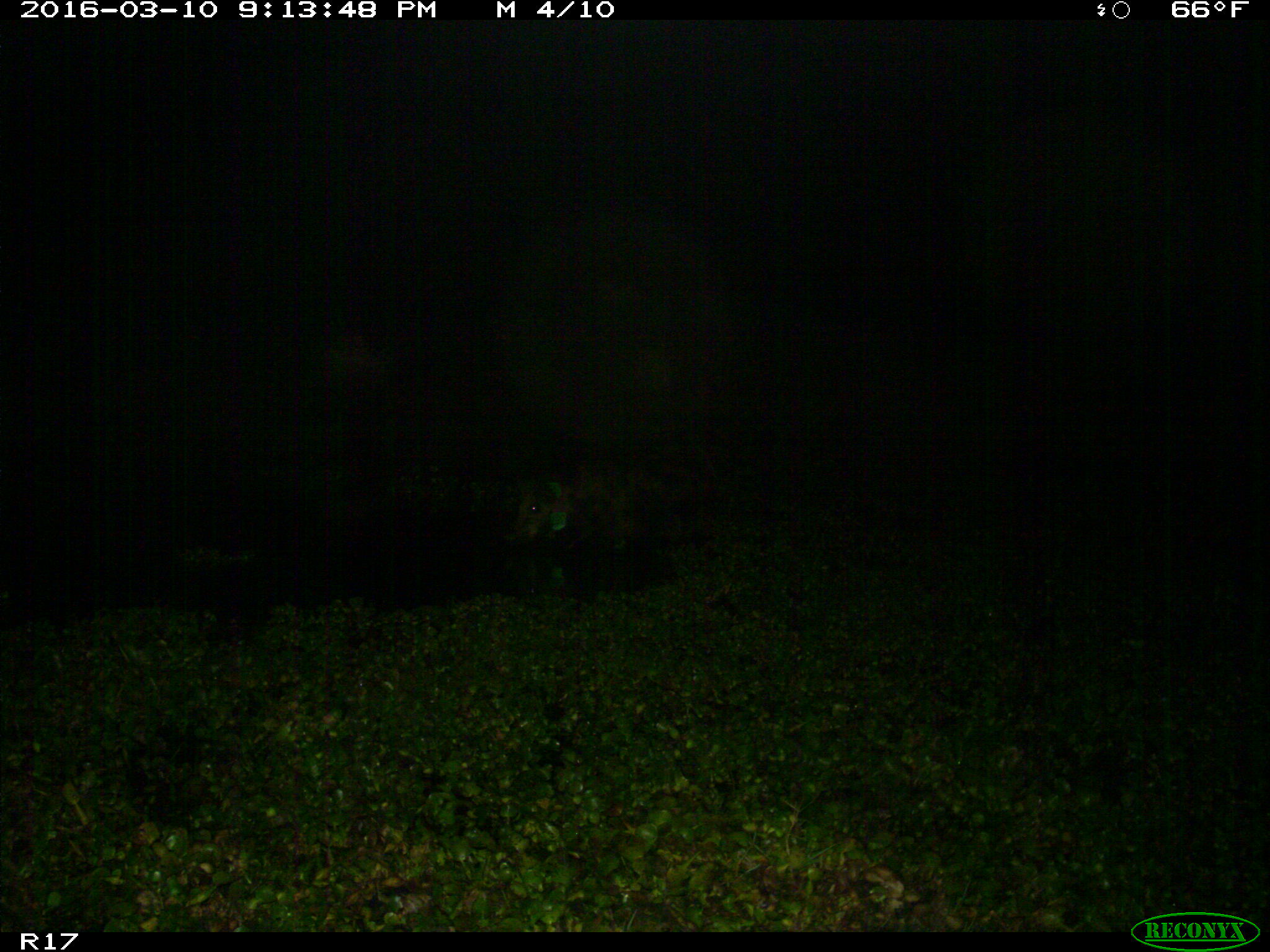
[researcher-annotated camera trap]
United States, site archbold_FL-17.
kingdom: Animalia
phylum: Chordata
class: Mammalia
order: Artiodactyla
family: Suidae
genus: Sus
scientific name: Sus scrofa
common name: wild boar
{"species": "Sus scrofa (wild boar)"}